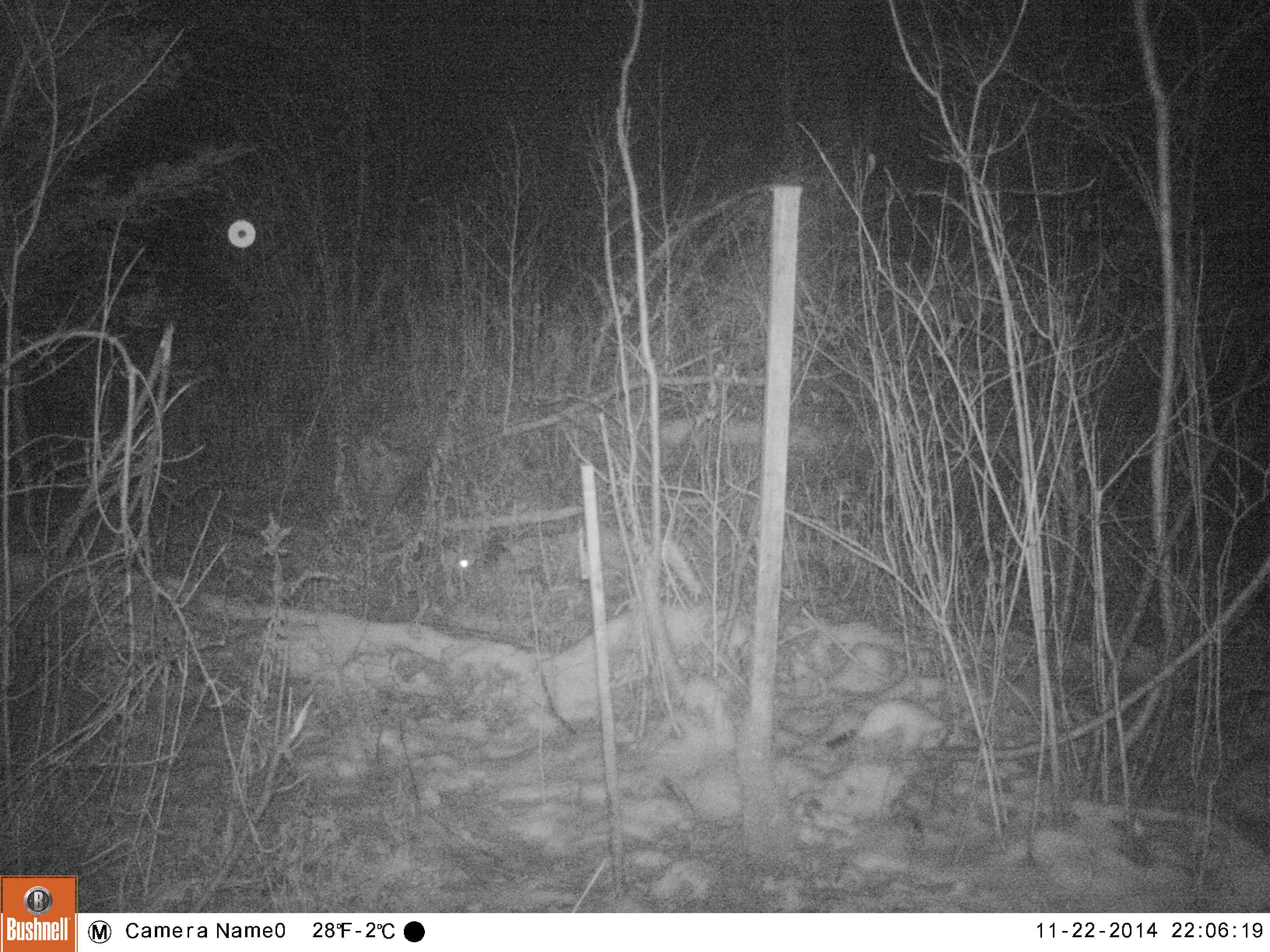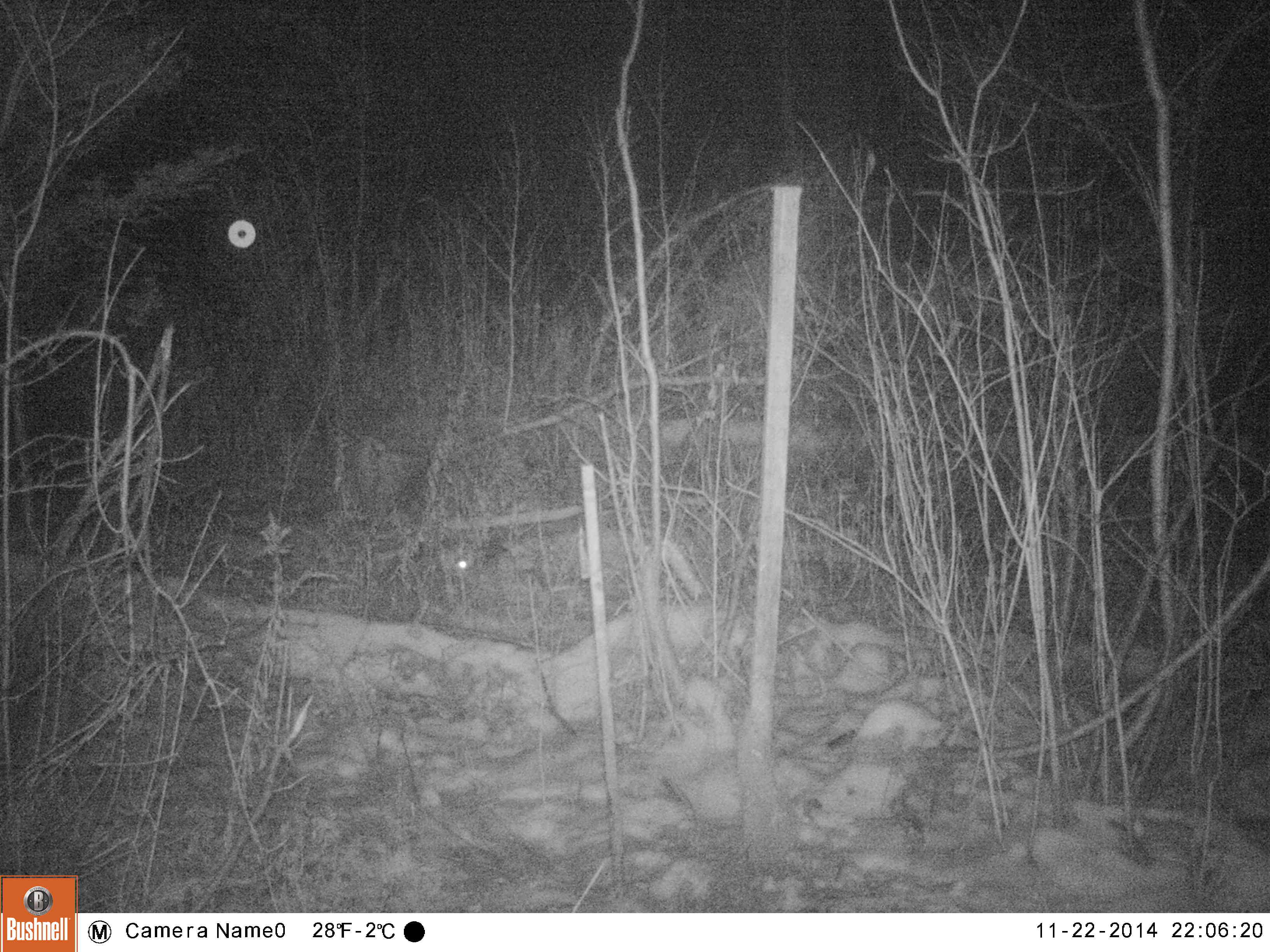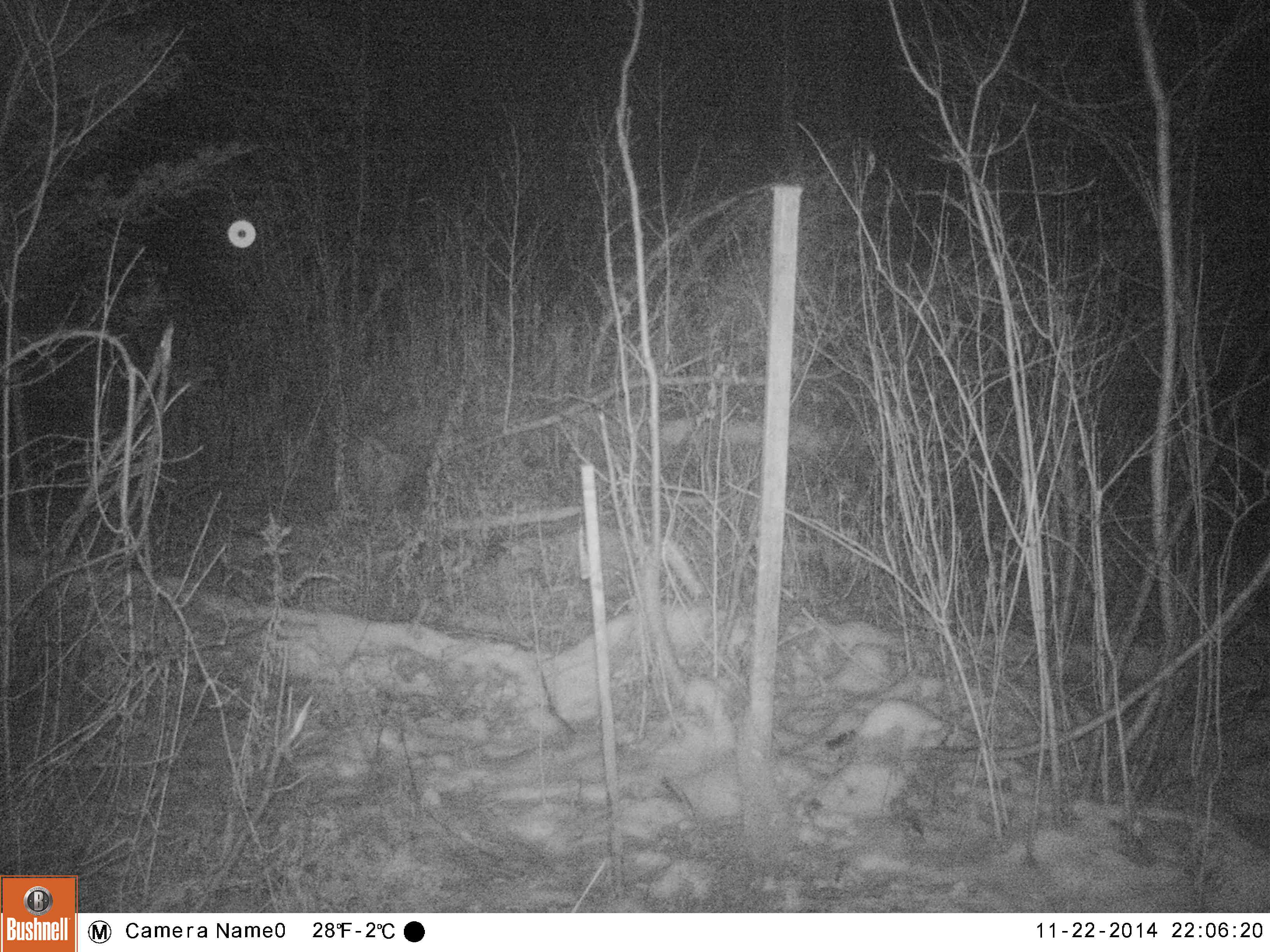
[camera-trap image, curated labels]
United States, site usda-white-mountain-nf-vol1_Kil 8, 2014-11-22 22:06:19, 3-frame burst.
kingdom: Animalia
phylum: Chordata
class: Mammalia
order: Lagomorpha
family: Leporidae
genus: Lepus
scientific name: Lepus americanus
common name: snowshoe hare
Snowshoe hare (Lepus americanus).